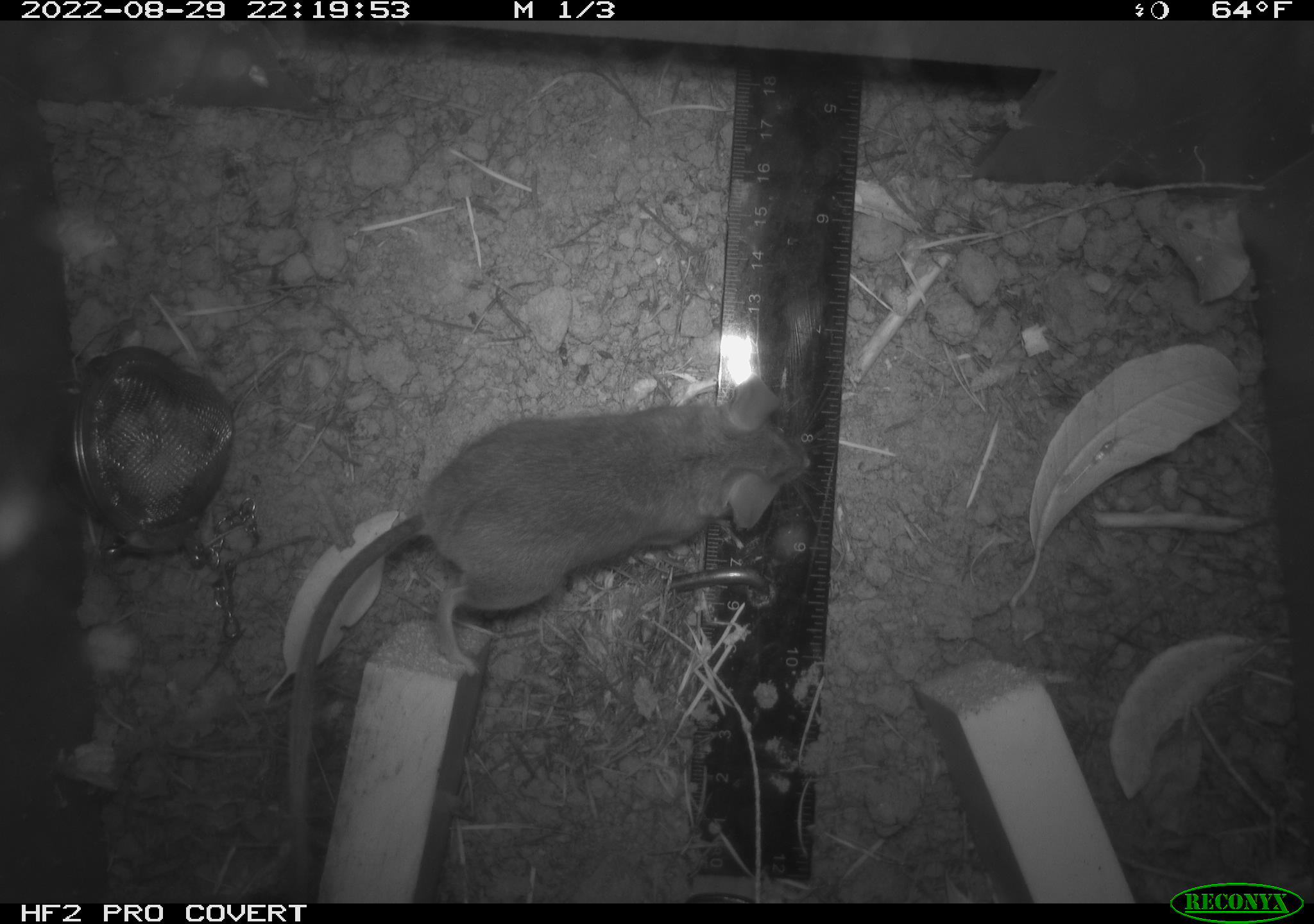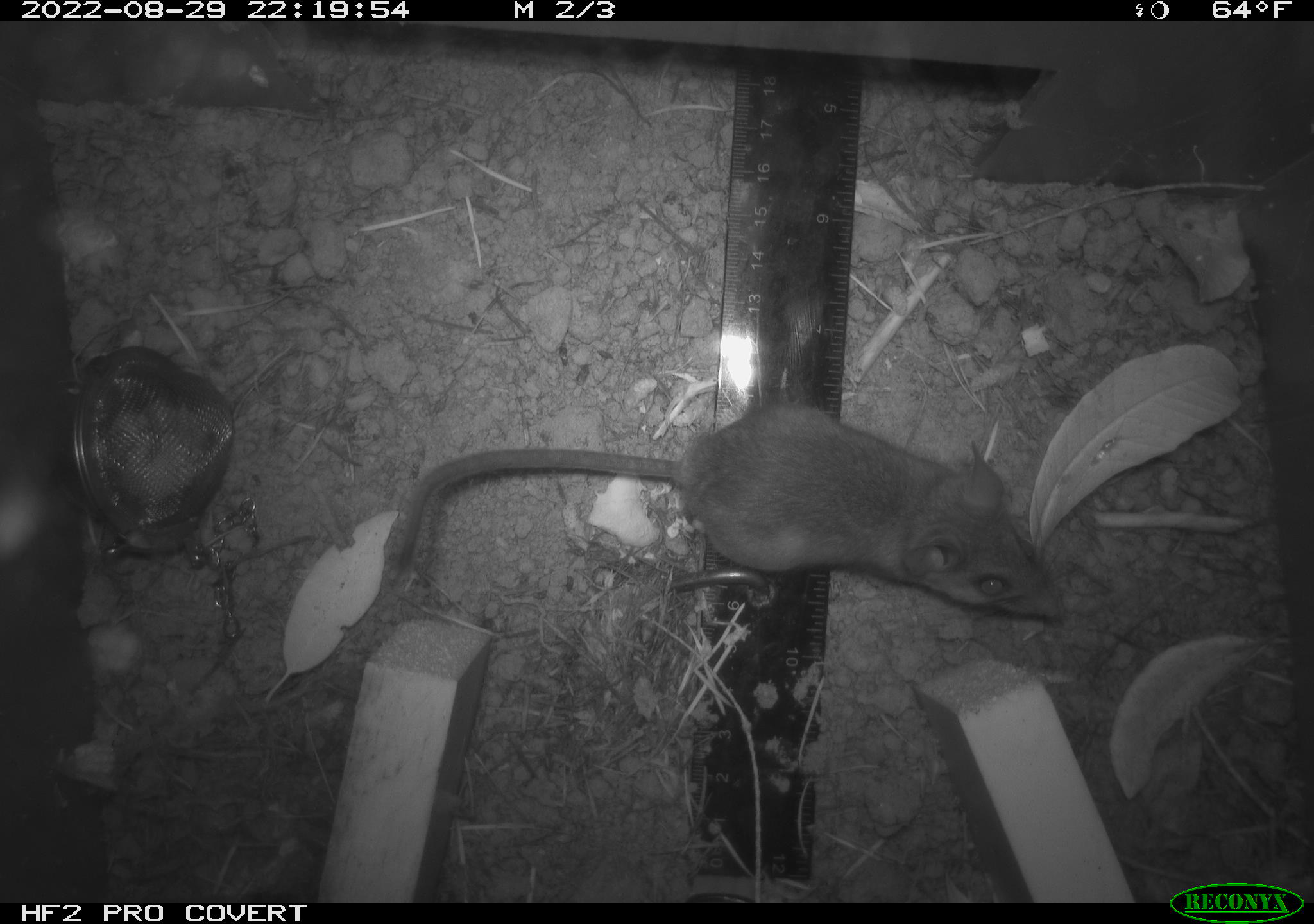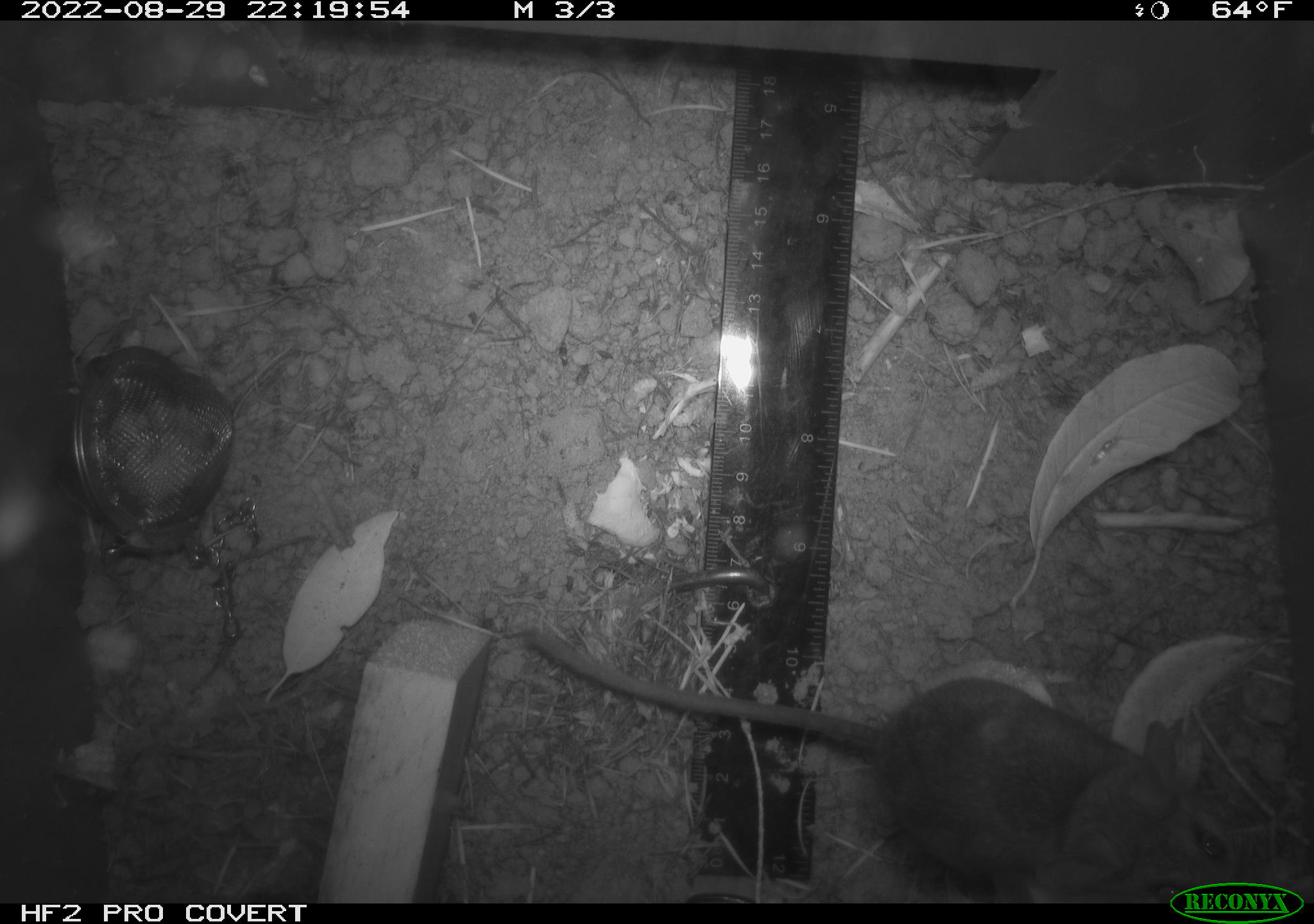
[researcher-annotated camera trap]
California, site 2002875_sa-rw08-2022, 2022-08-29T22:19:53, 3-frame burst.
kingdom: Animalia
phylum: Chordata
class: Mammalia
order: Rodentia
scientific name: Rodentia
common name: mouse species